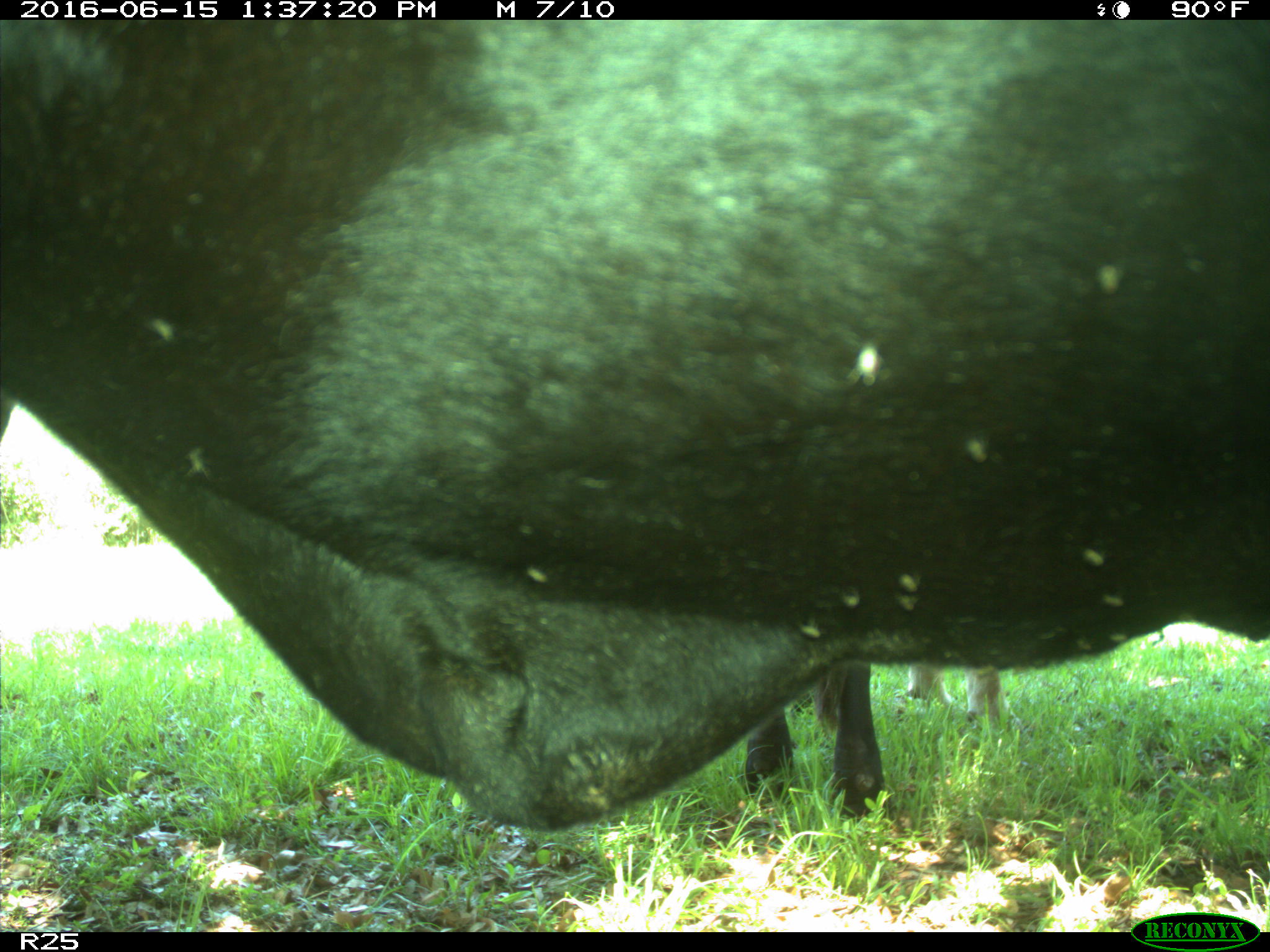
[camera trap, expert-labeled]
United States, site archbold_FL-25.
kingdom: Animalia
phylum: Chordata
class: Mammalia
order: Artiodactyla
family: Bovidae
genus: Bos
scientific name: Bos taurus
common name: domestic cow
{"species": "Bos taurus (domestic cow)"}